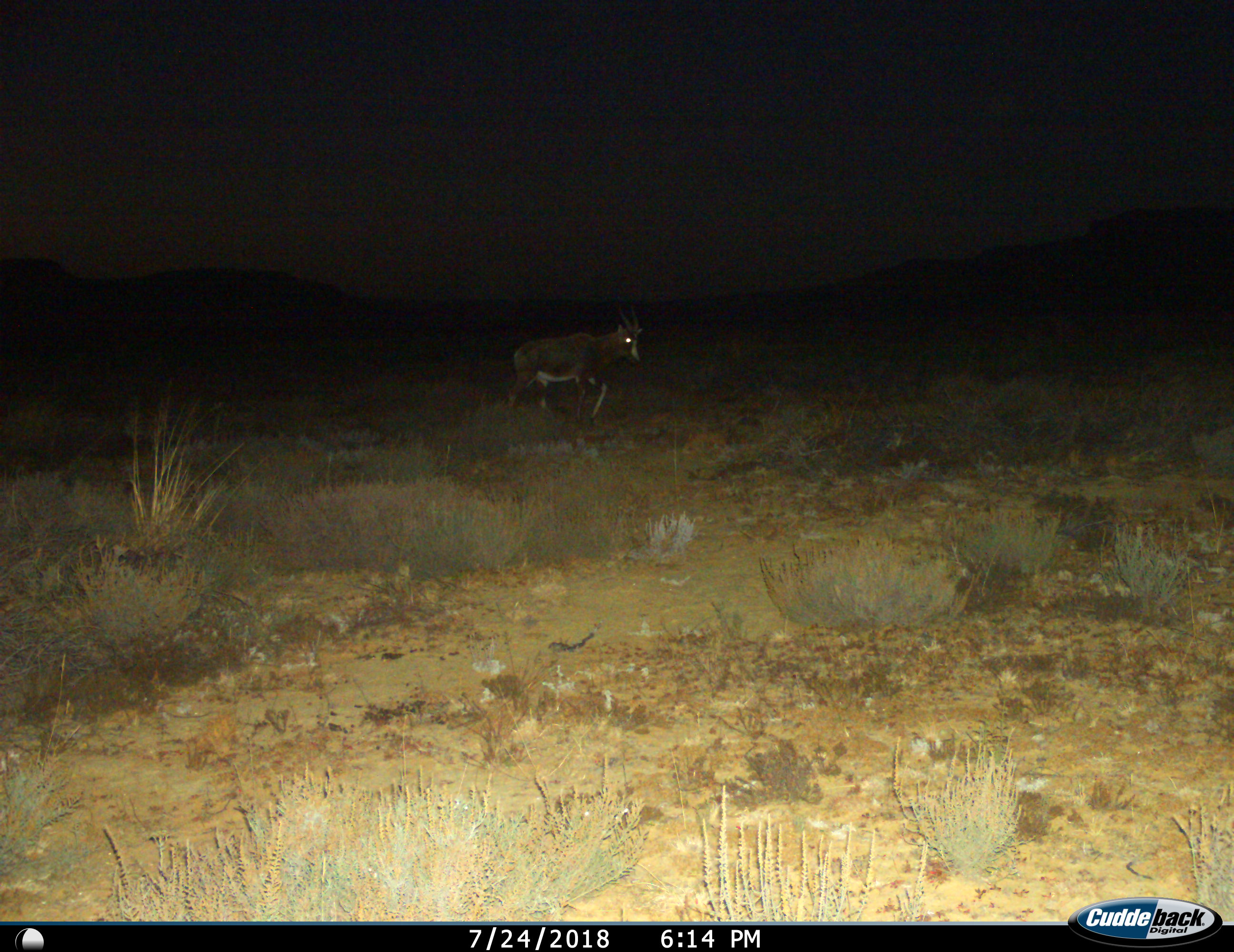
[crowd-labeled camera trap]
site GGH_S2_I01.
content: unidentified animal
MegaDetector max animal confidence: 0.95